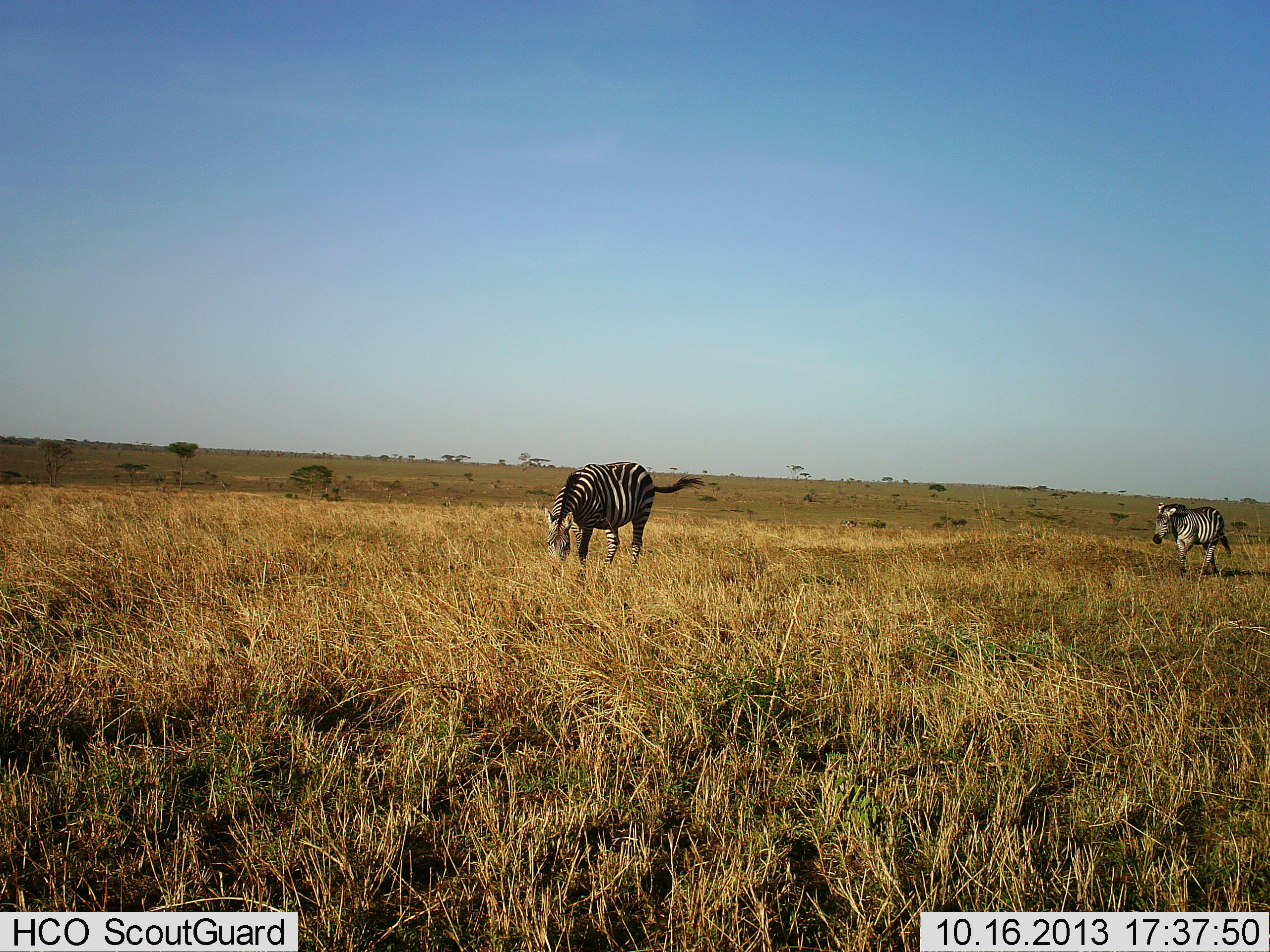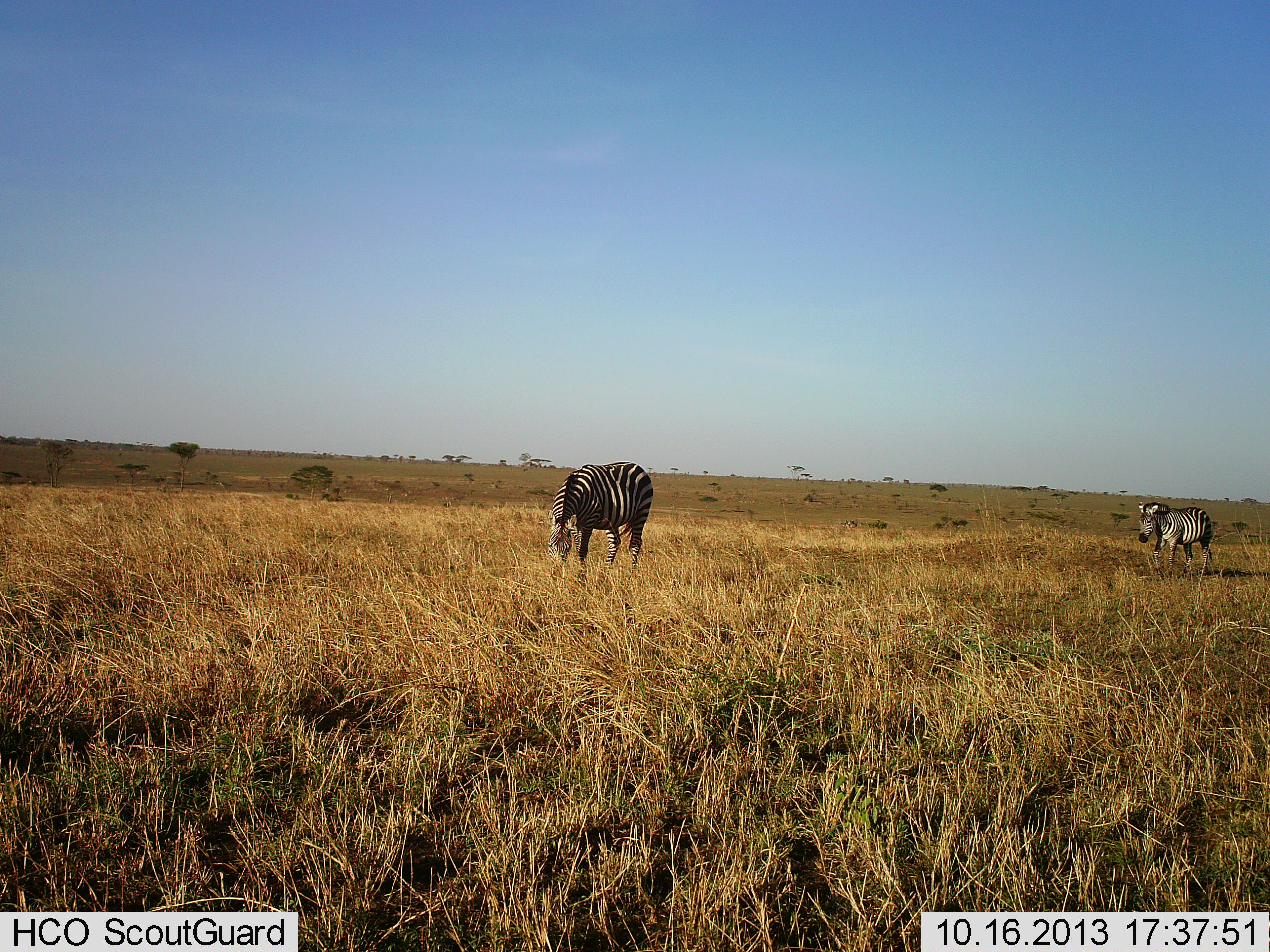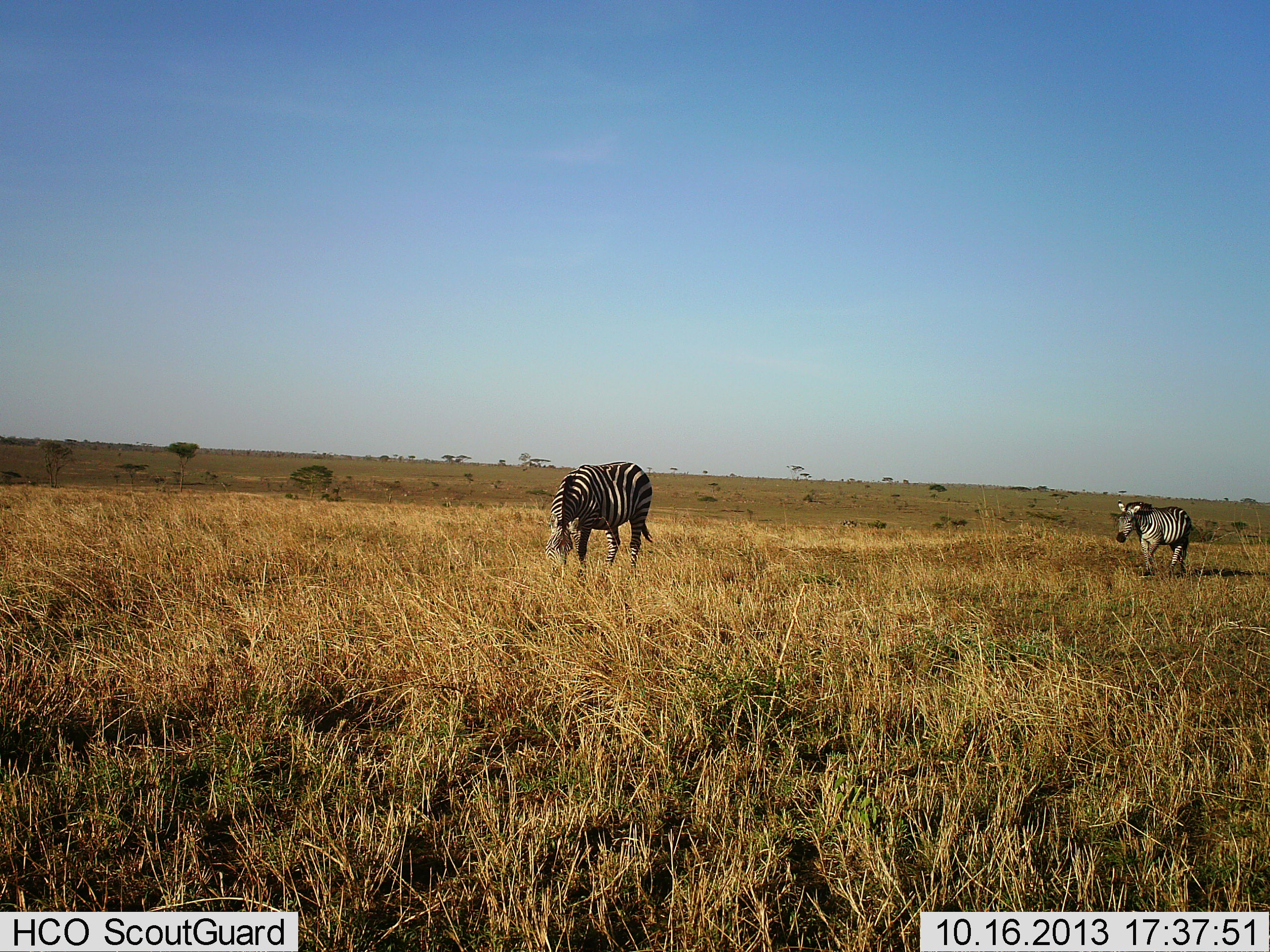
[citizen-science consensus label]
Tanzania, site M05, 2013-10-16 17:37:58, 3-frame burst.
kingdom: Animalia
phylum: Chordata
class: Mammalia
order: Perissodactyla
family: Equidae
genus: Equus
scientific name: Equus quagga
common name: plains zebra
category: zebra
Zebra (plains zebra) (Equus quagga), count 2. Behavior (volunteer vote fractions): standing 20%, resting 0%, moving 80%, interacting 0%. Young present (vote fraction): 10%. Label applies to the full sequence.